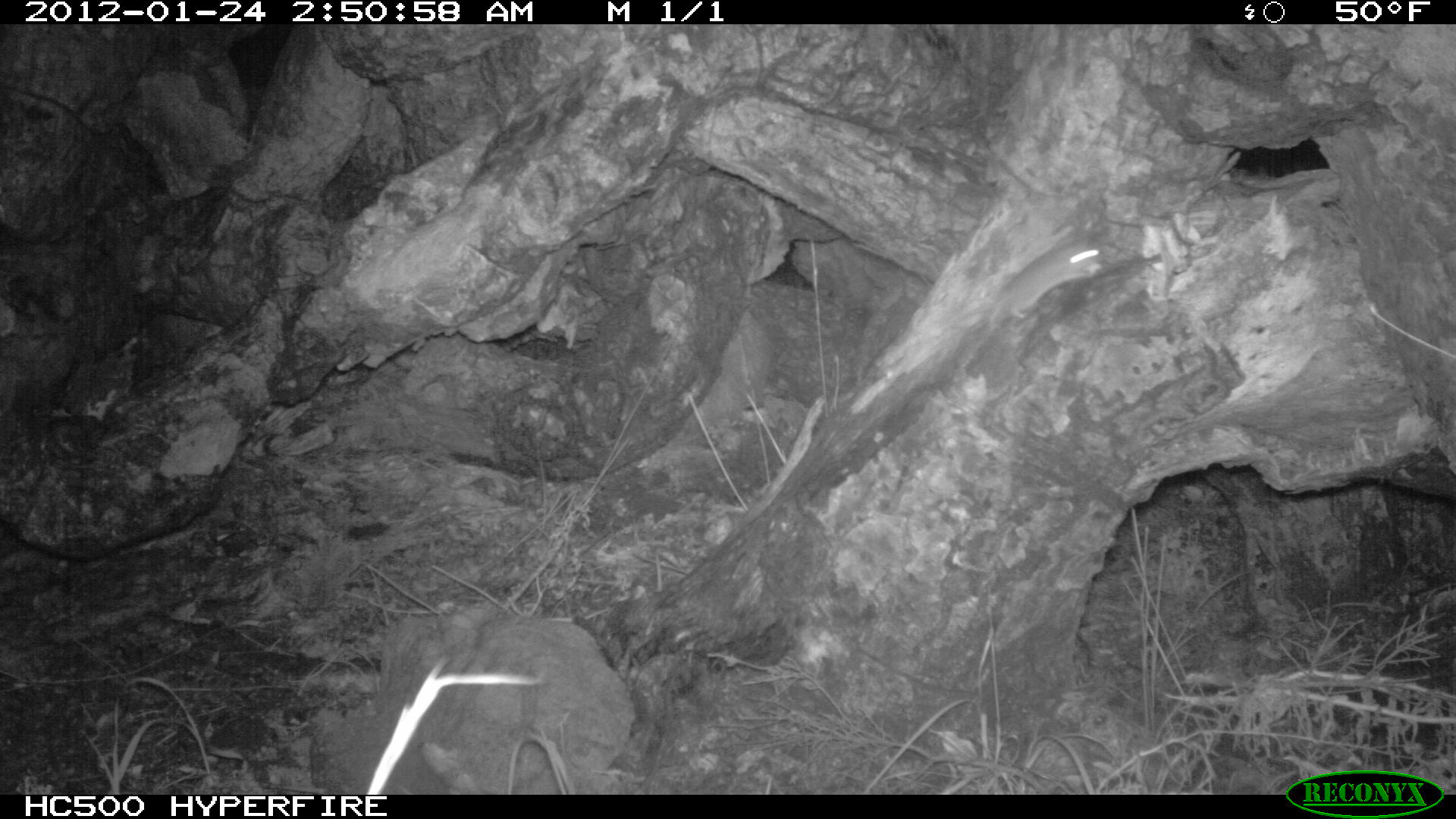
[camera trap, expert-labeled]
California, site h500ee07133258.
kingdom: Animalia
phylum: Chordata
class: Mammalia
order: Rodentia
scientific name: Rodentia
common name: rodent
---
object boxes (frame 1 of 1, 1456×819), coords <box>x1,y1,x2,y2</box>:
rodent: <box>984,242,1101,329</box>